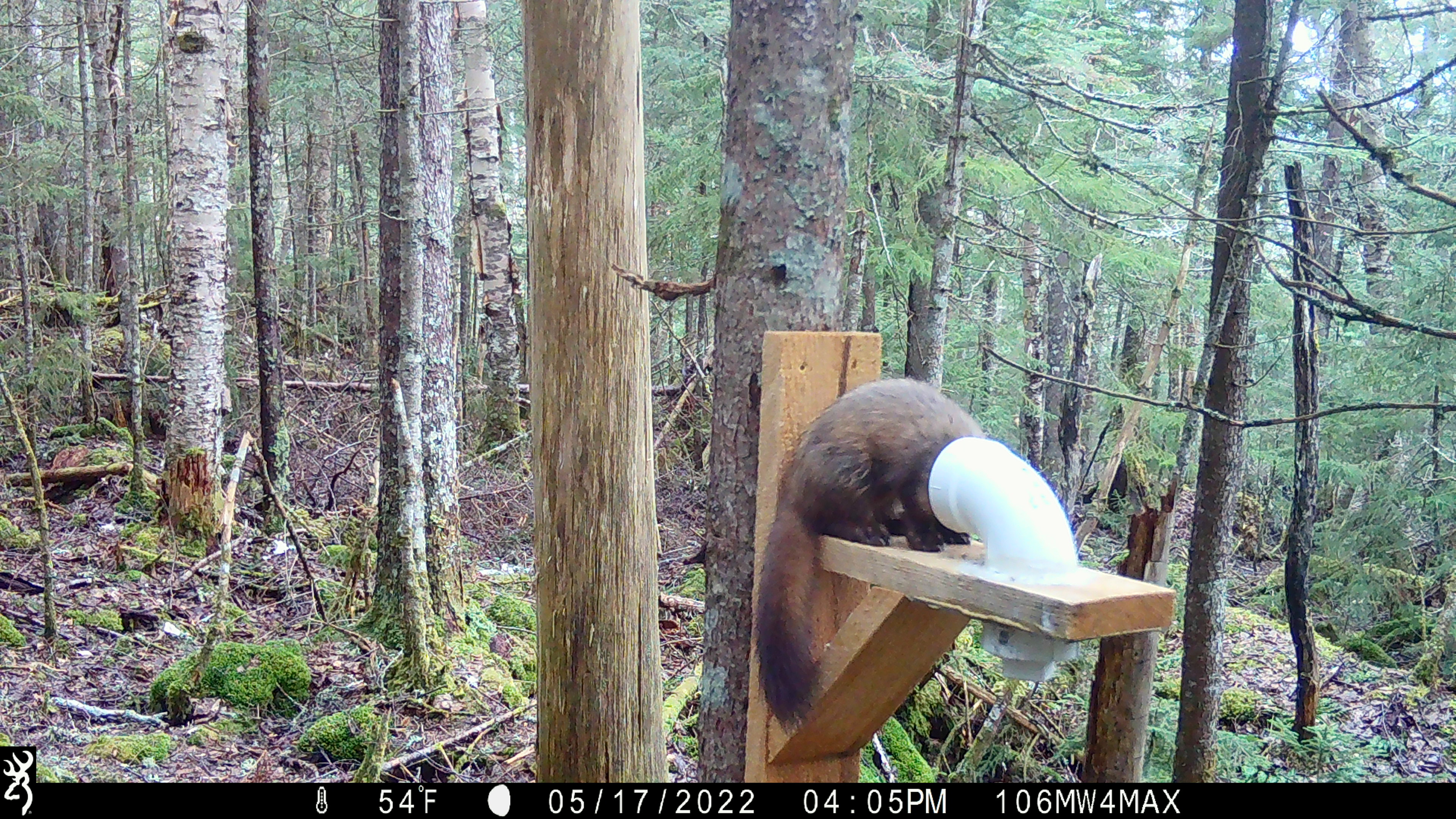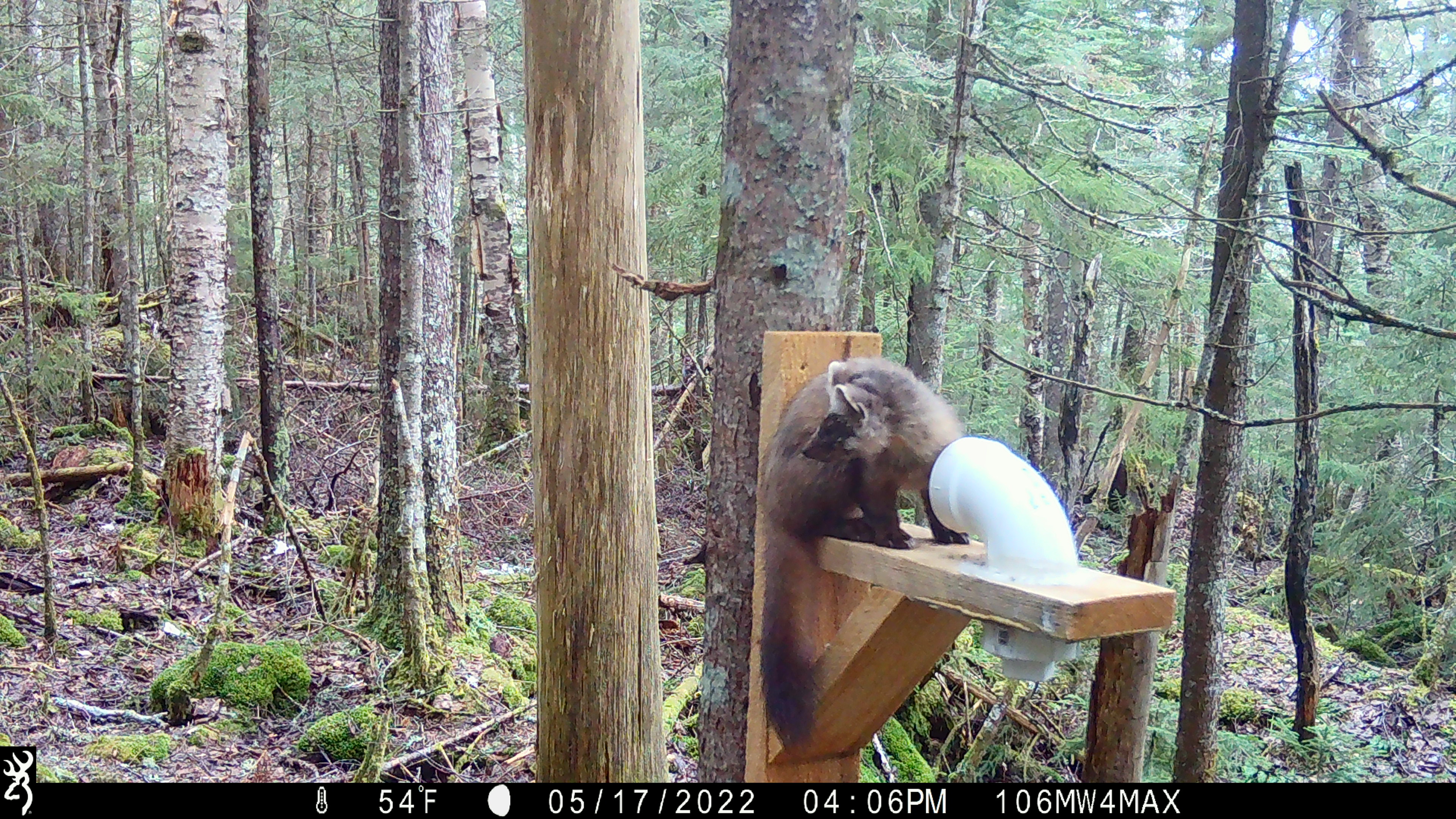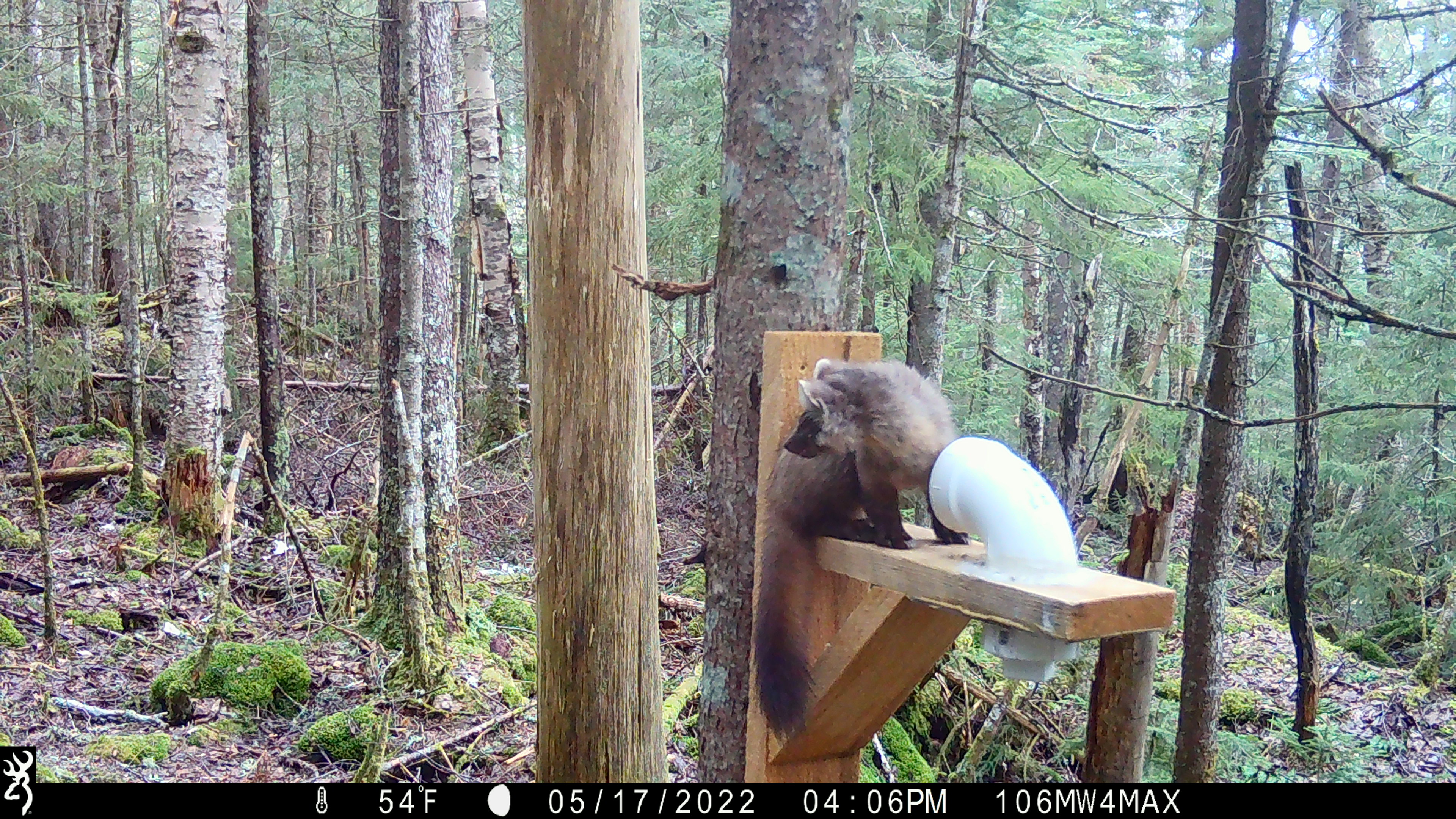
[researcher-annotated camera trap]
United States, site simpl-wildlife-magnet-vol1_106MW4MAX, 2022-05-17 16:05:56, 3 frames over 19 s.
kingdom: Animalia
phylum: Chordata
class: Mammalia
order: Carnivora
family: Mustelidae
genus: Martes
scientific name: Martes americana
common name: american marten